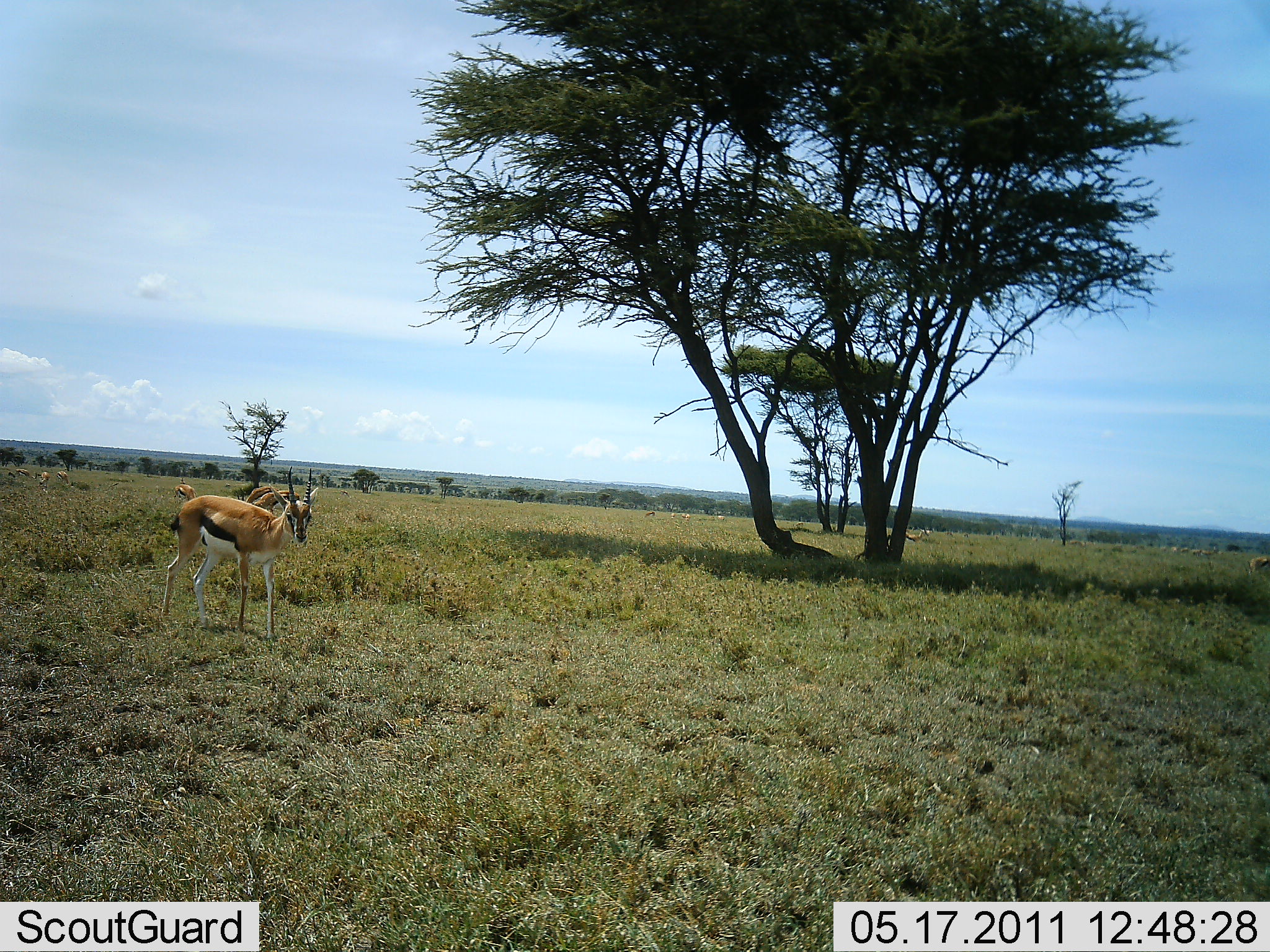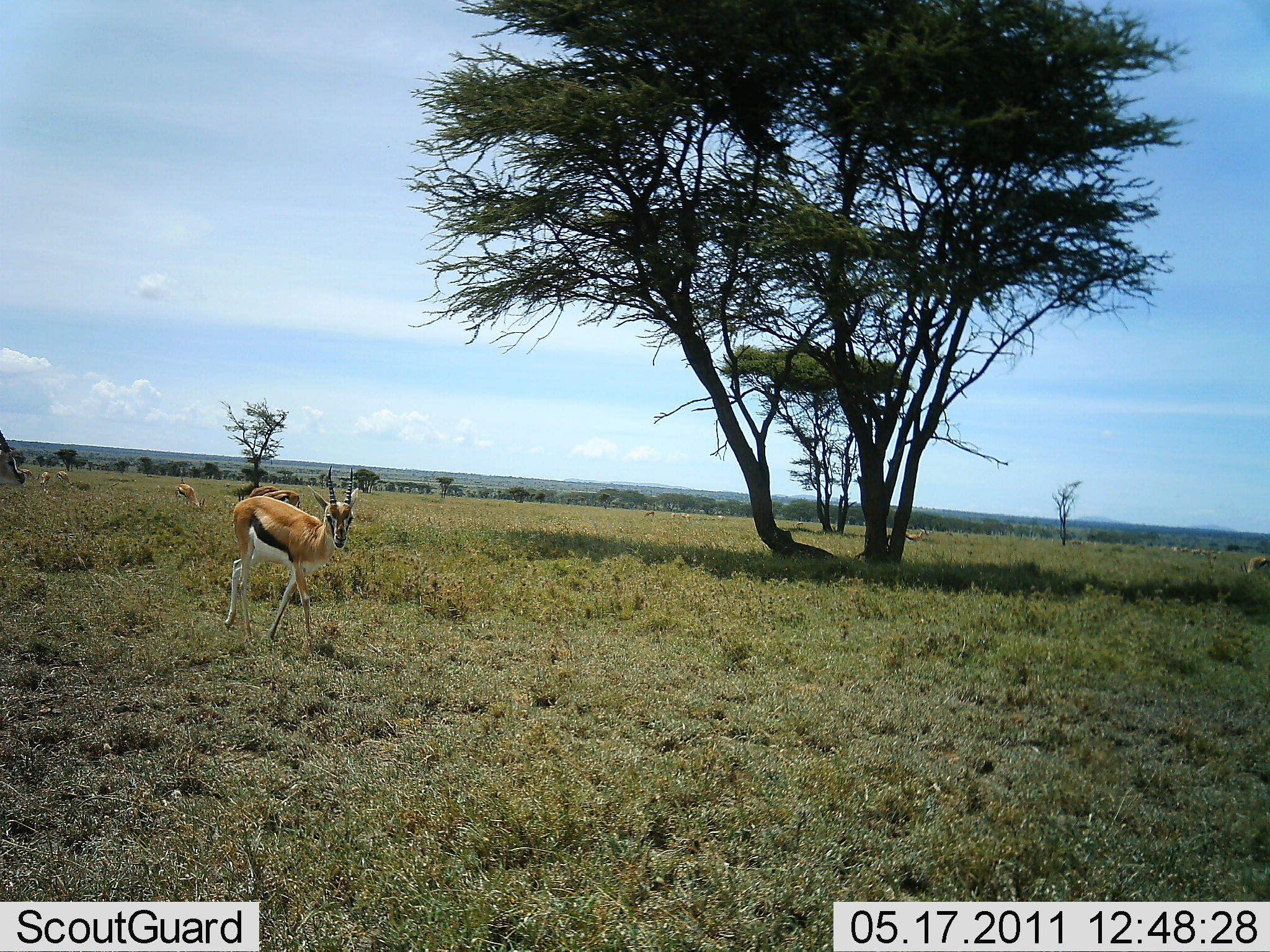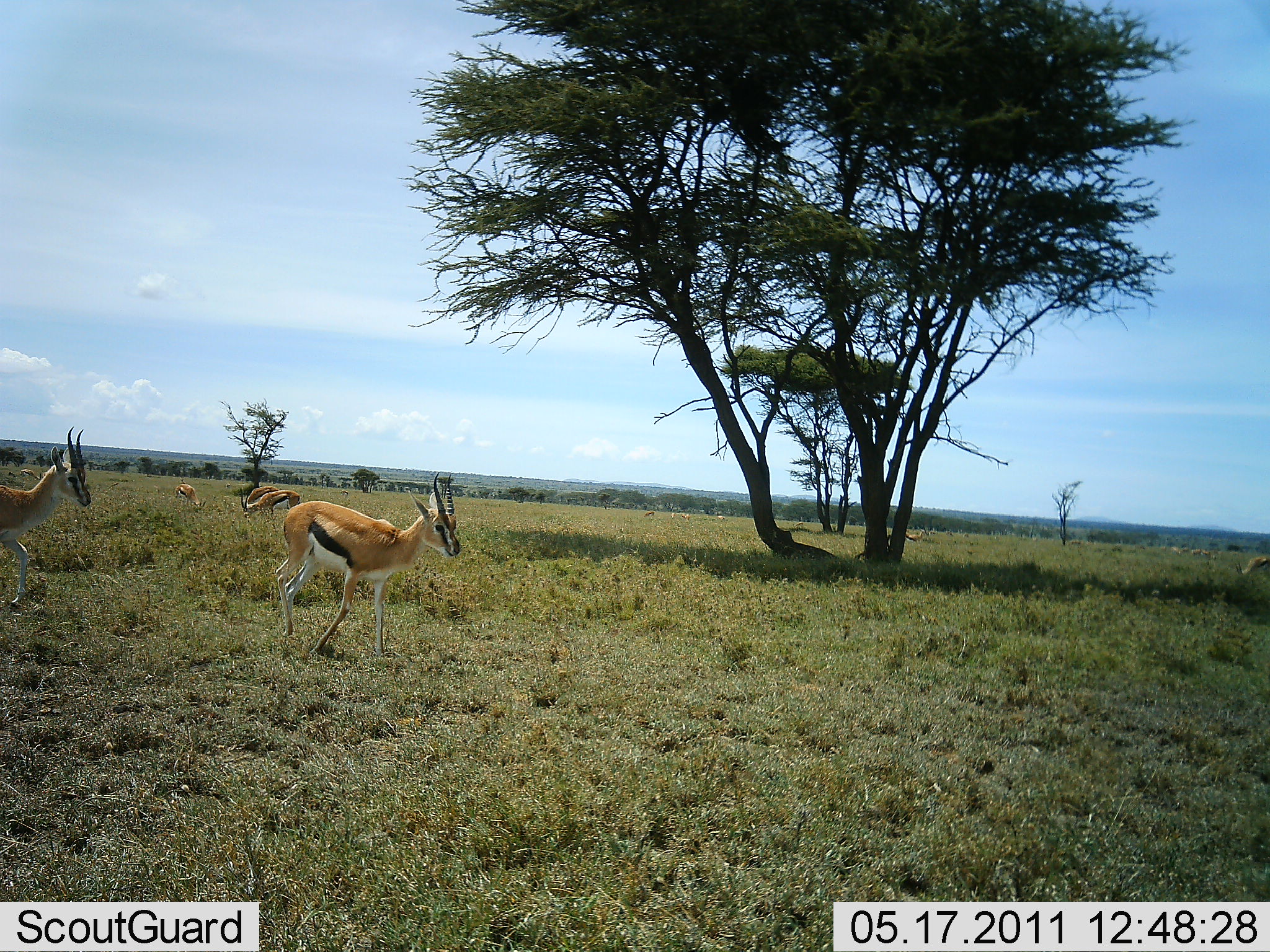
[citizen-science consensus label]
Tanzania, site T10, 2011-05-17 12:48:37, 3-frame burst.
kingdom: Animalia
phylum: Chordata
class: Mammalia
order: Artiodactyla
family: Bovidae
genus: Eudorcas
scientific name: Eudorcas thomsonii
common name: thomson's gazelle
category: gazellethomsons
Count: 6.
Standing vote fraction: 36%.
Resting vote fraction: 0%.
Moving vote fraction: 91%.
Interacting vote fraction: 0%.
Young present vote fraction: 0%.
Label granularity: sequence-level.